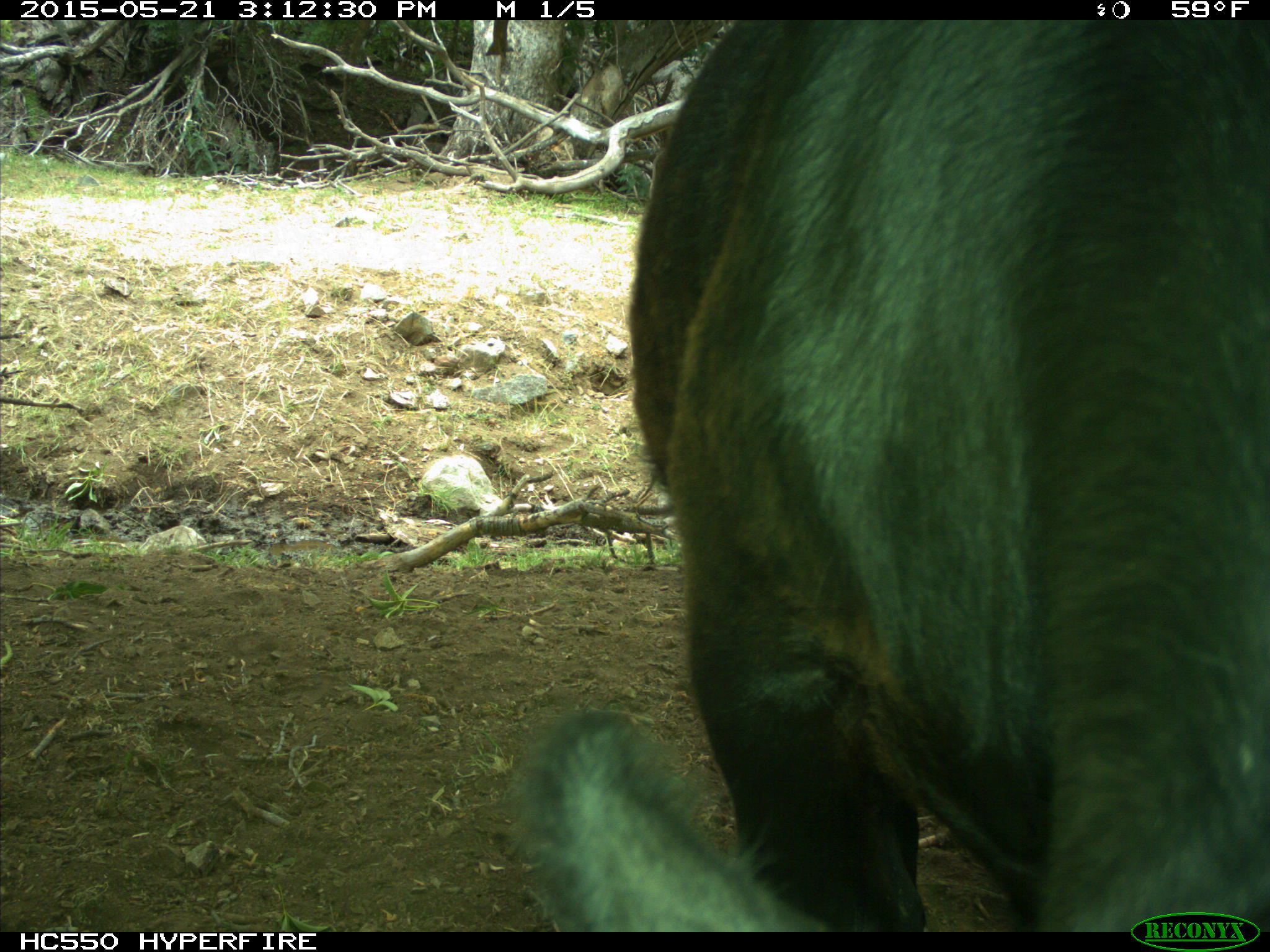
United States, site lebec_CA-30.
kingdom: Animalia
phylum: Chordata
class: Mammalia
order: Artiodactyla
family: Bovidae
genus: Bos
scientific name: Bos taurus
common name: domestic cow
Bos taurus (domestic cow).